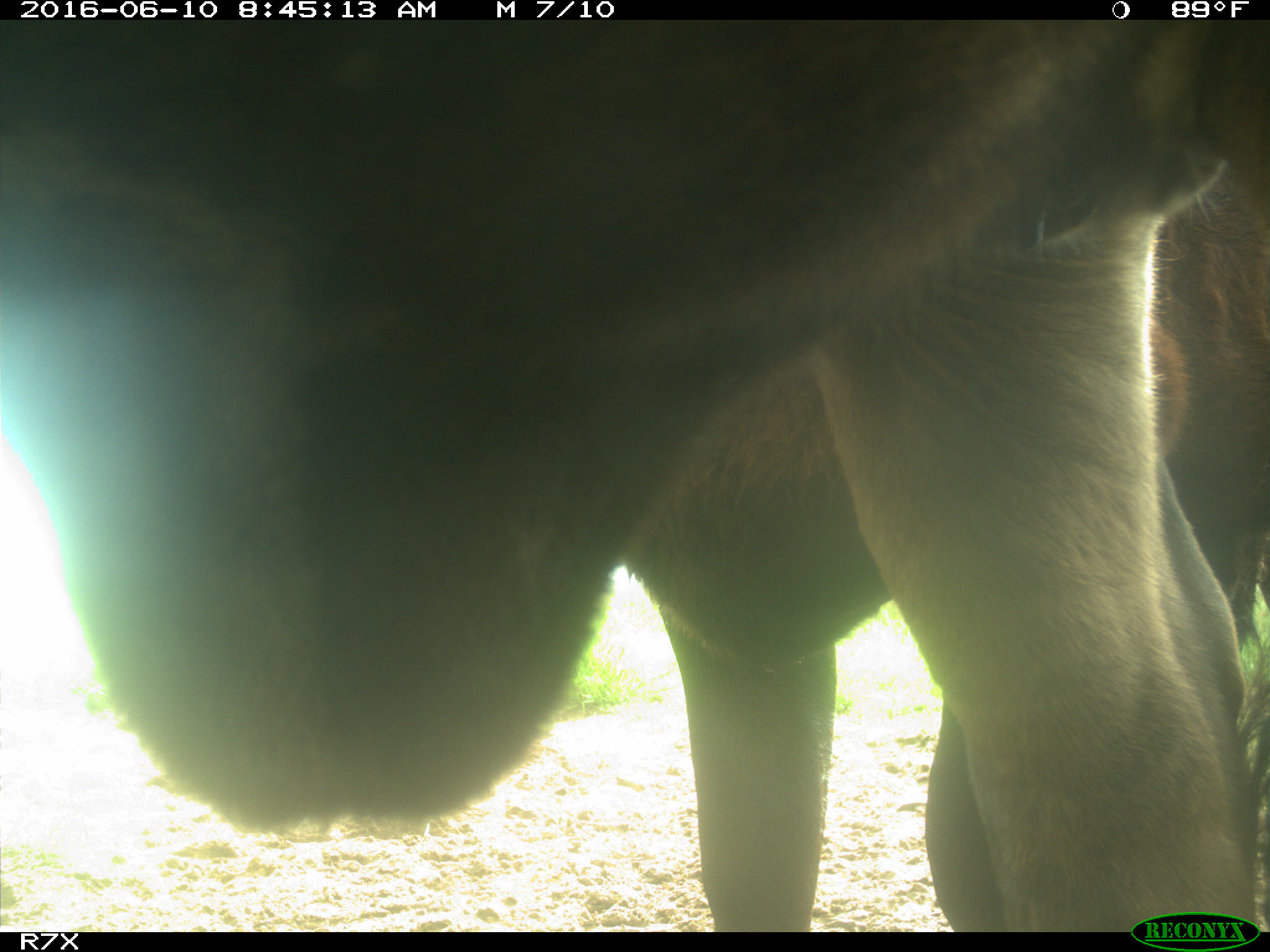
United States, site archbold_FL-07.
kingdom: Animalia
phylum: Chordata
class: Mammalia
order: Artiodactyla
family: Bovidae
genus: Bos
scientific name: Bos taurus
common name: domestic cow